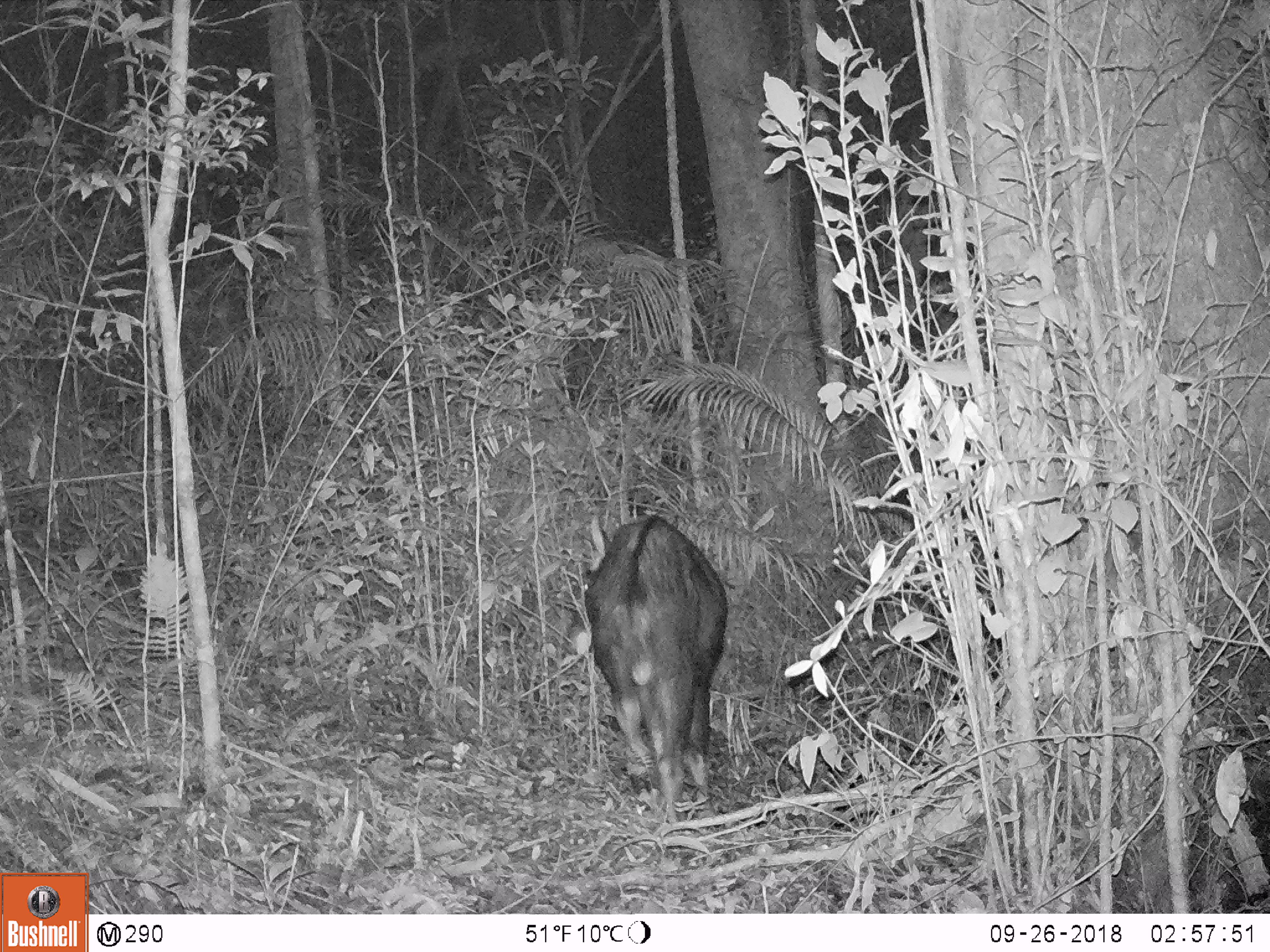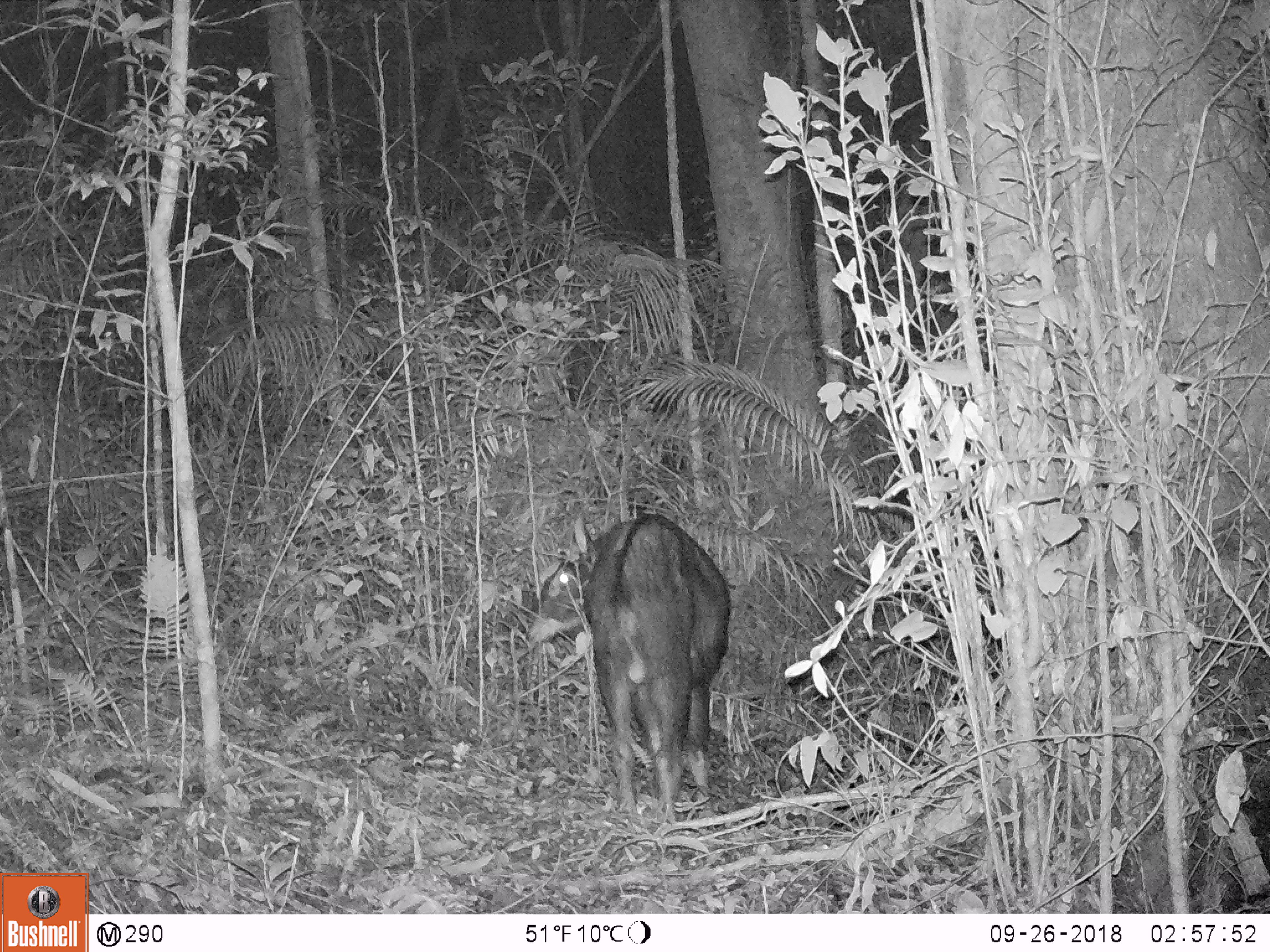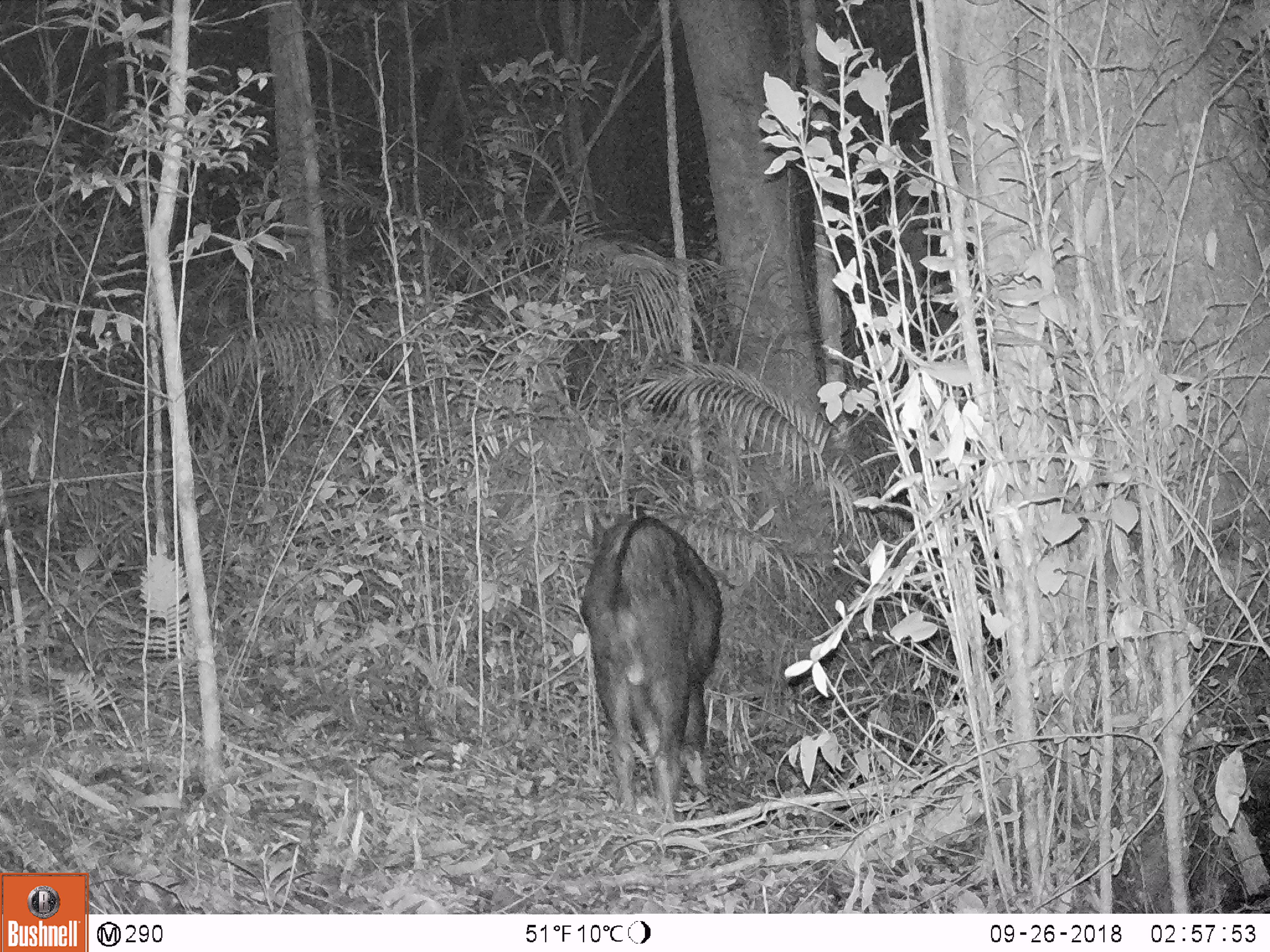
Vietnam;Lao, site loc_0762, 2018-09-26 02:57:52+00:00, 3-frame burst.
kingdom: Animalia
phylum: Chordata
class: Mammalia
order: Artiodactyla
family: Bovidae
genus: Capricornis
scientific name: Capricornis sumatraensis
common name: chinese serow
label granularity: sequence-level